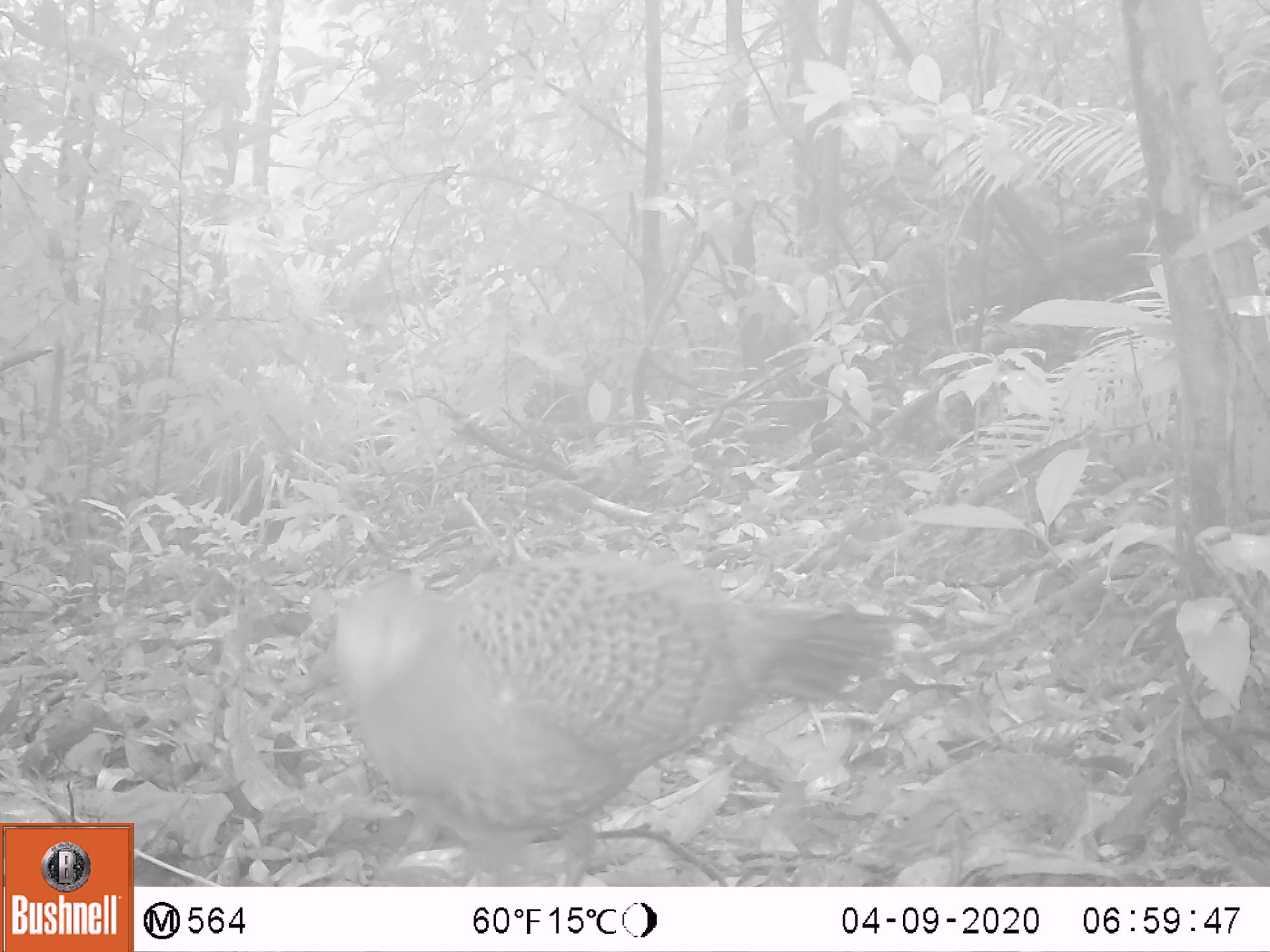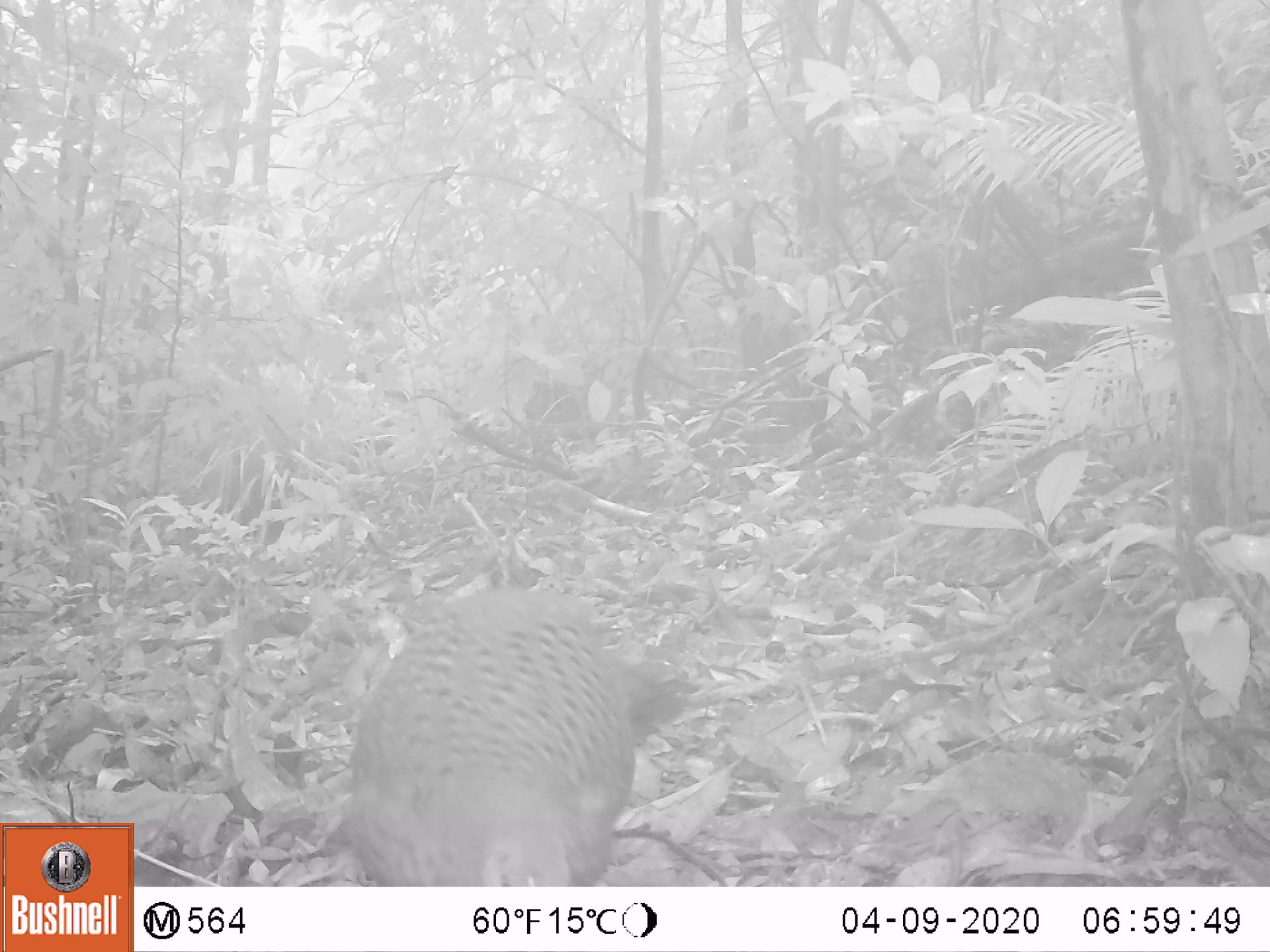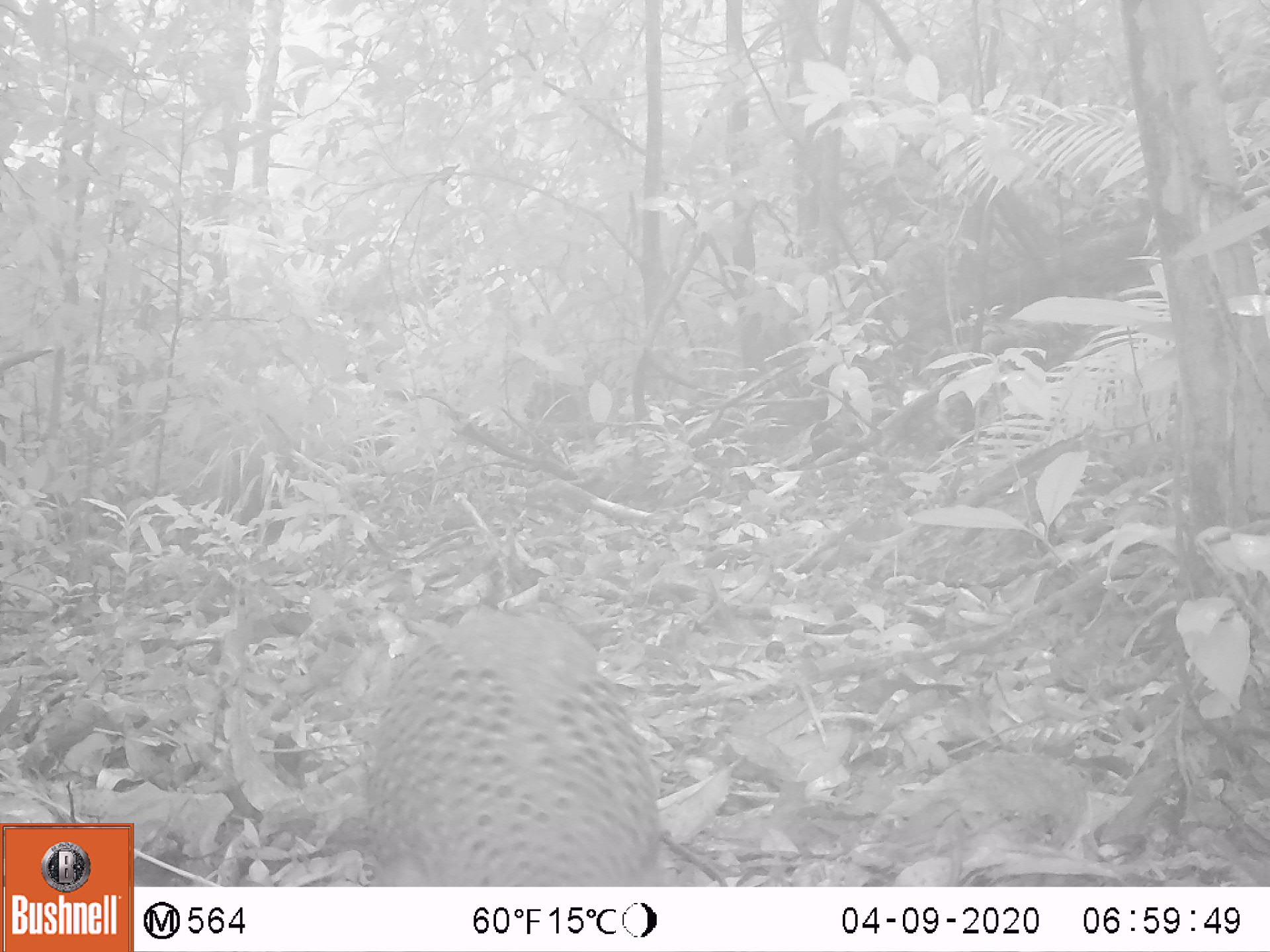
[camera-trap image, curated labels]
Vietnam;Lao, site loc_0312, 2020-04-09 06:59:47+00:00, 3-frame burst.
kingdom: Animalia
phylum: Chordata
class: Aves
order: Galliformes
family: Phasianidae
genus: Polyplectron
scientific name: Polyplectron bicalcaratum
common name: gray peacock-pheasant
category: grey peacock pheasant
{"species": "grey peacock pheasant (gray peacock-pheasant) (Polyplectron bicalcaratum)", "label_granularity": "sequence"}